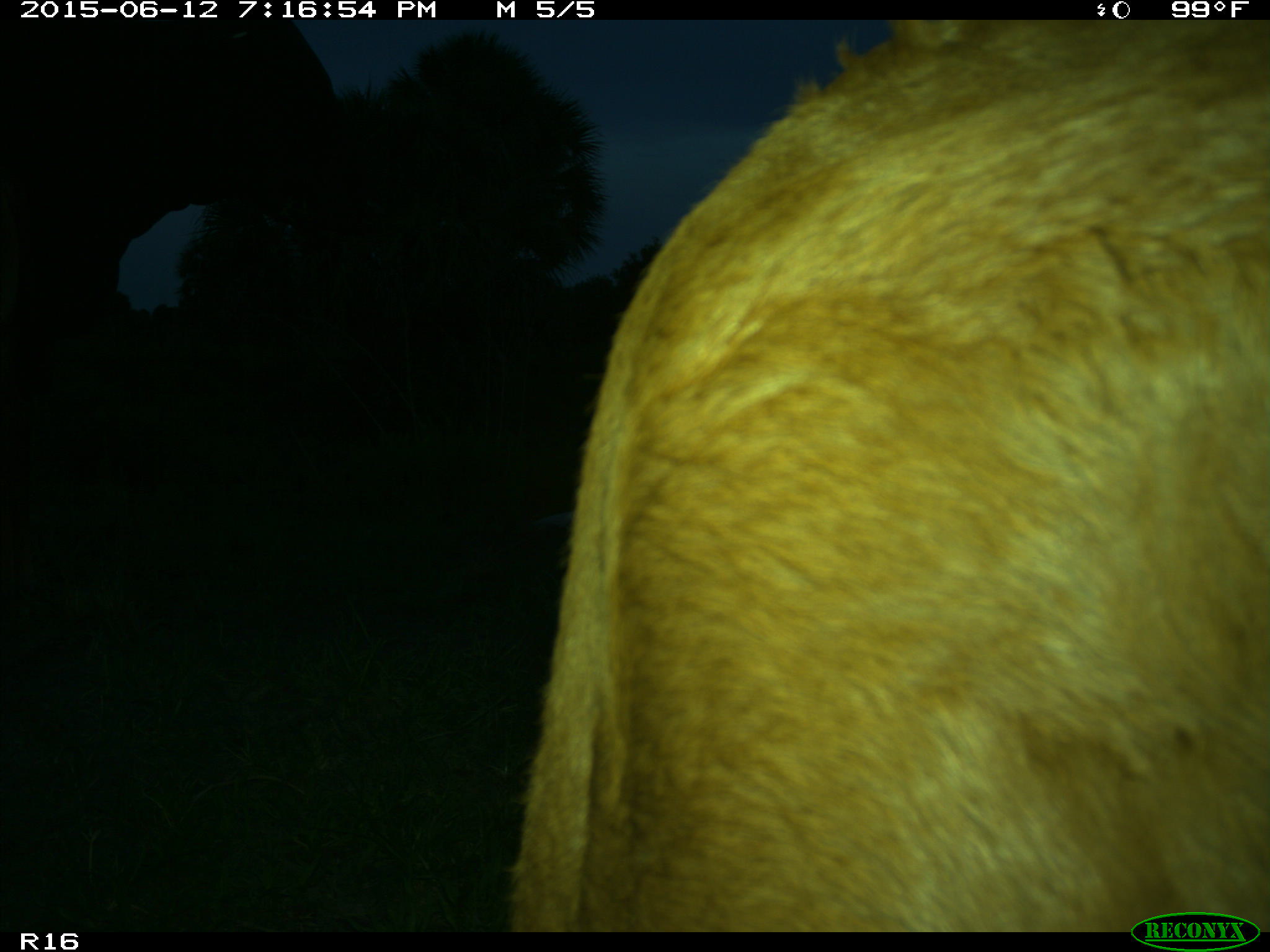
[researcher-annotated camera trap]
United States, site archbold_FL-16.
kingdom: Animalia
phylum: Chordata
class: Mammalia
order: Artiodactyla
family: Bovidae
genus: Bos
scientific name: Bos taurus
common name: domestic cow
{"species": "Bos taurus (domestic cow)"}